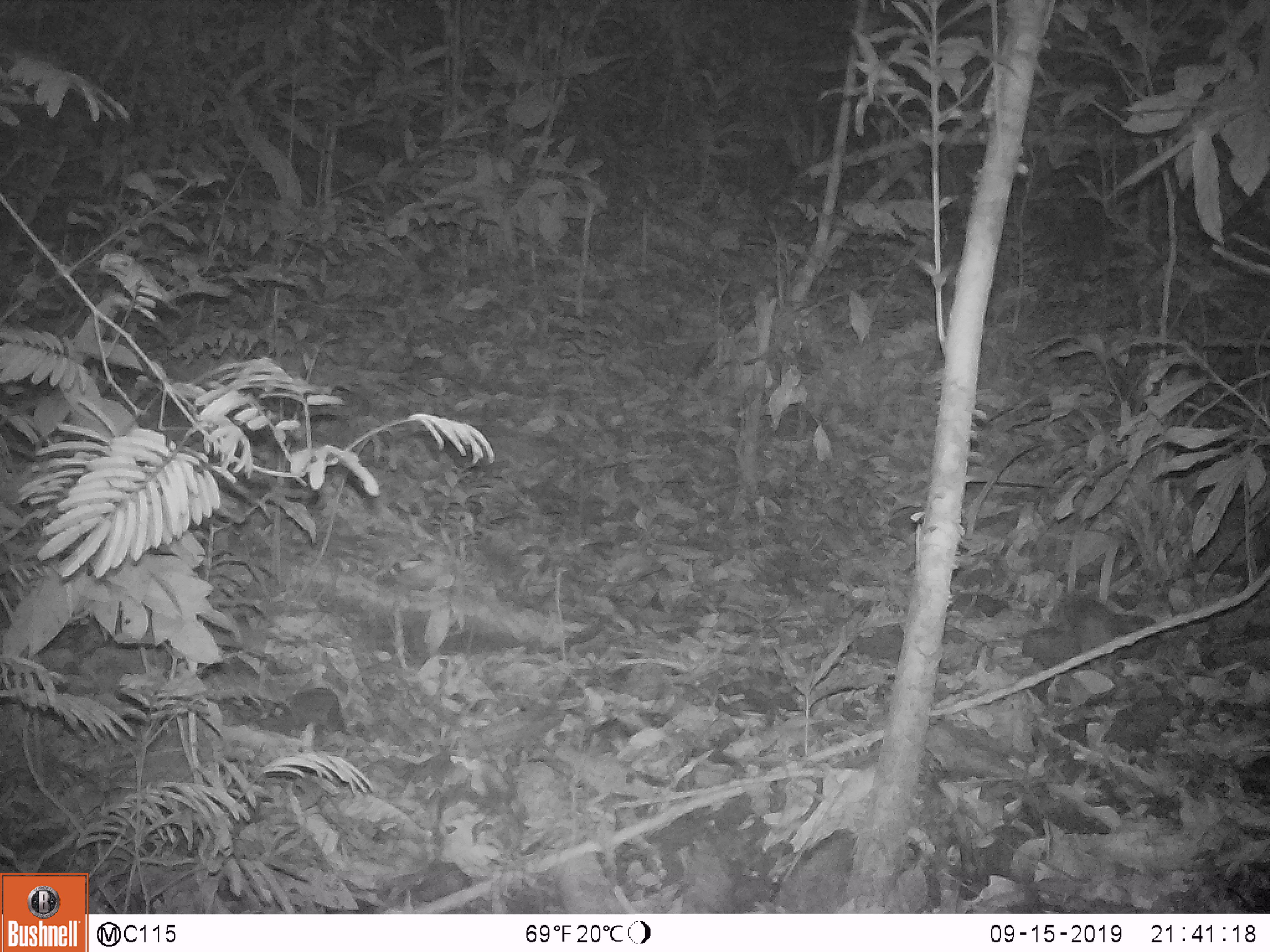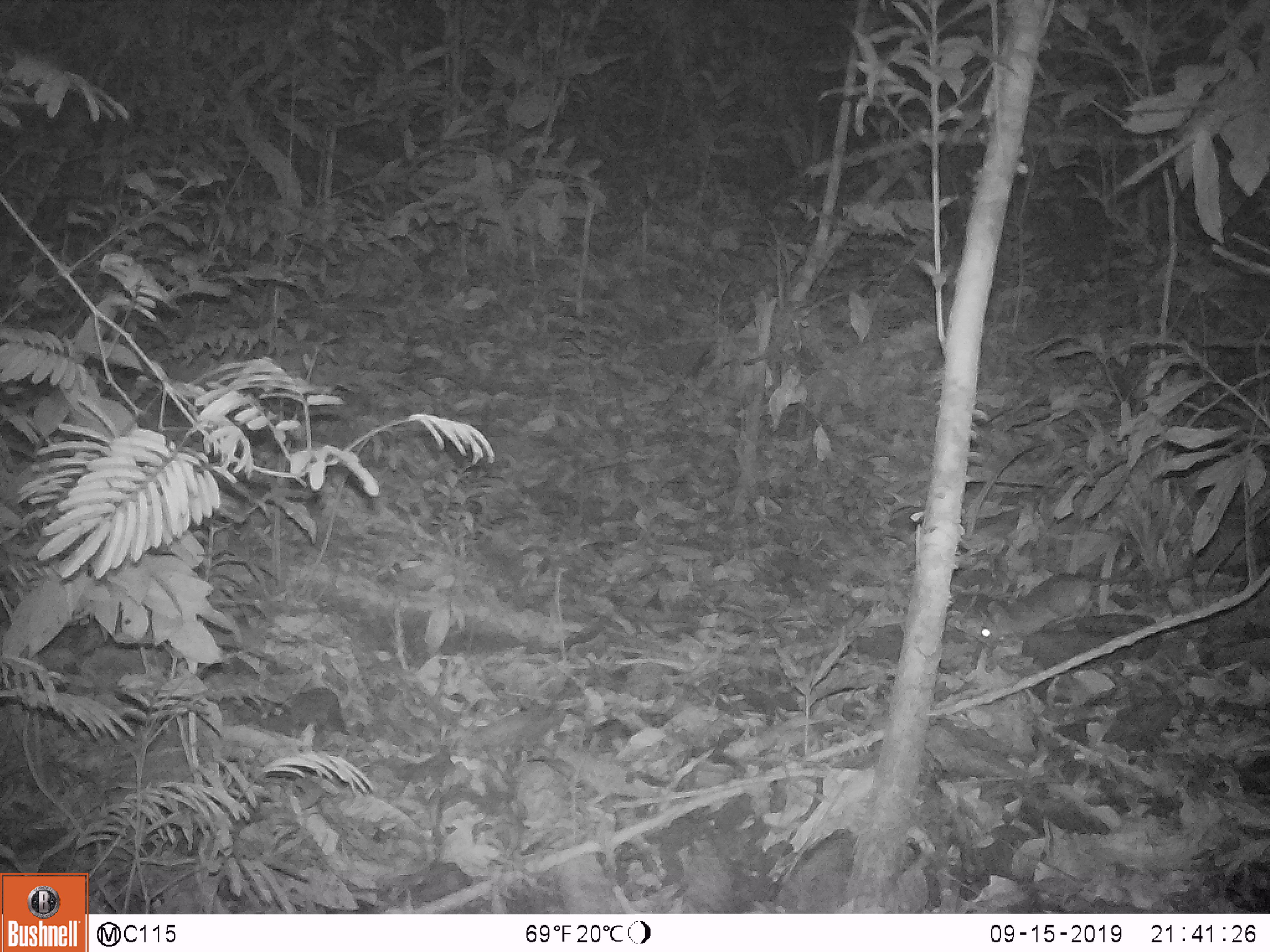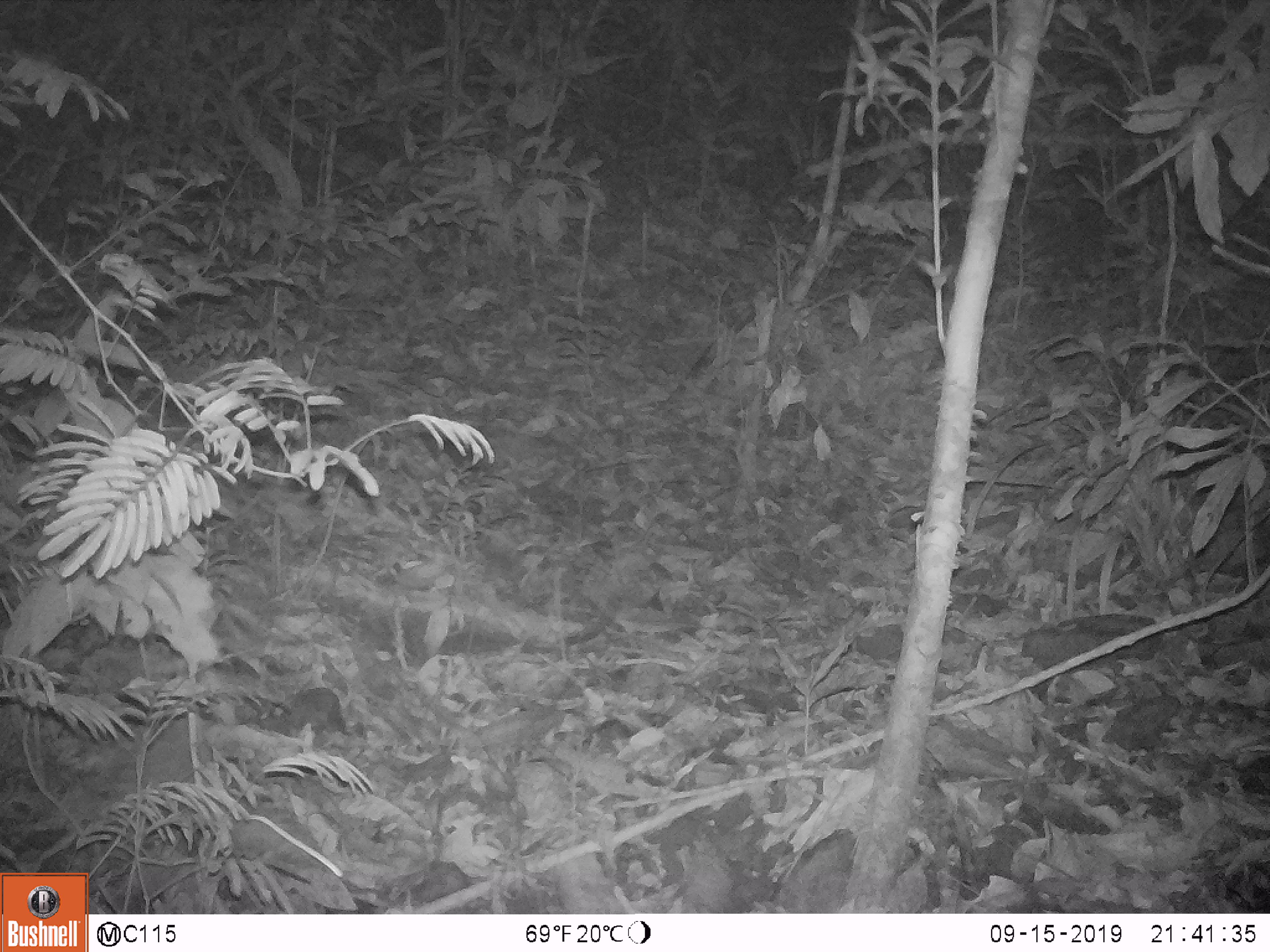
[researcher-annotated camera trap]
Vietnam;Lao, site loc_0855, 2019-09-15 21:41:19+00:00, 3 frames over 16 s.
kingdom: Animalia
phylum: Chordata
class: Mammalia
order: Rodentia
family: Muridae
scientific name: Muridae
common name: old-world mice and rats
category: unidentified murid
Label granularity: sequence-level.